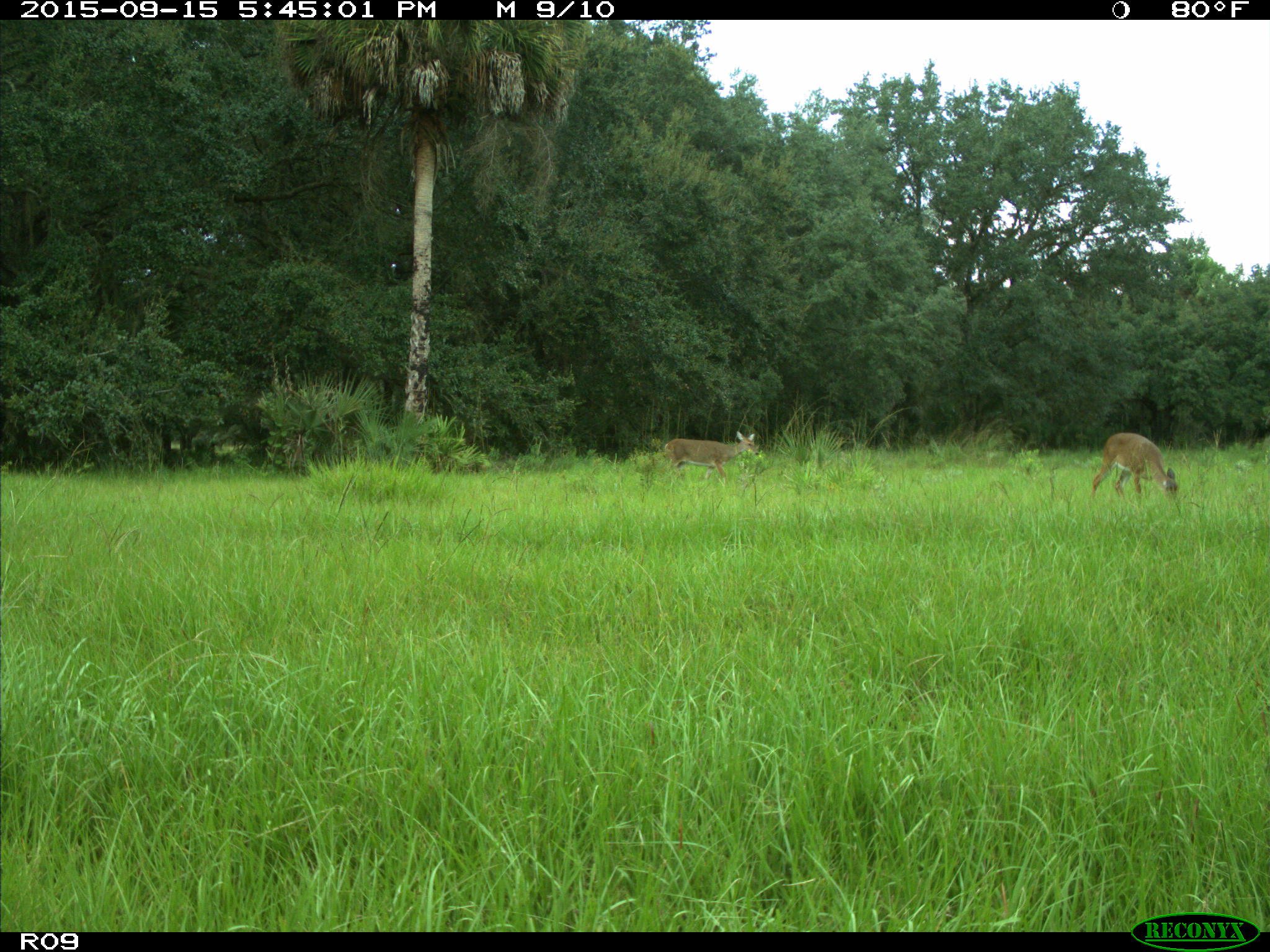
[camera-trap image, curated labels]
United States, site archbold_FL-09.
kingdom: Animalia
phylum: Chordata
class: Mammalia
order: Artiodactyla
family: Cervidae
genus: Odocoileus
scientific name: Odocoileus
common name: deer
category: unidentified deer